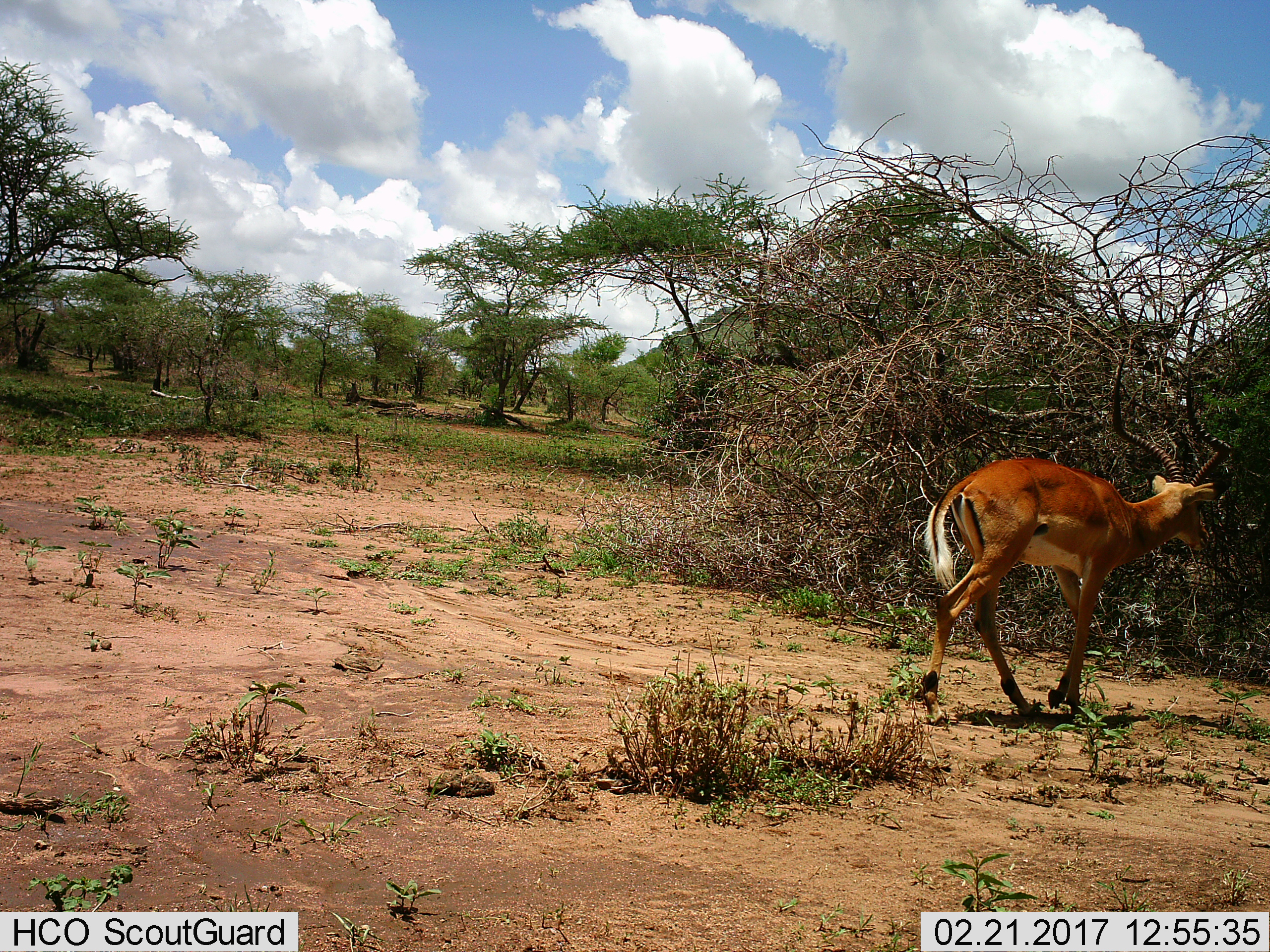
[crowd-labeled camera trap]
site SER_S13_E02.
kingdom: Animalia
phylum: Chordata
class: Mammalia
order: Artiodactyla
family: Bovidae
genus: Aepyceros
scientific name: Aepyceros melampus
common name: impala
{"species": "impala (Aepyceros melampus)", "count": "1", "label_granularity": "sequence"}